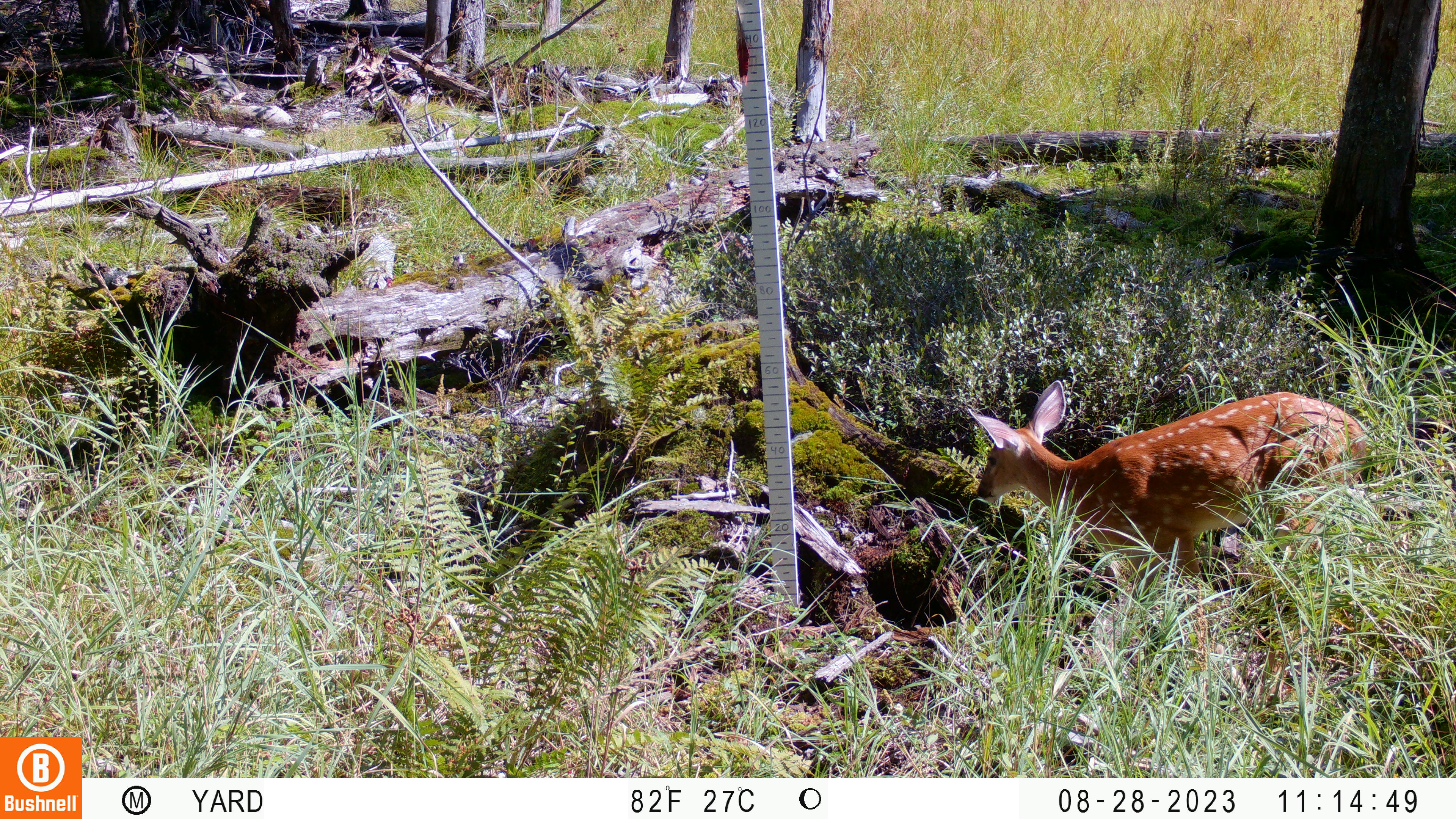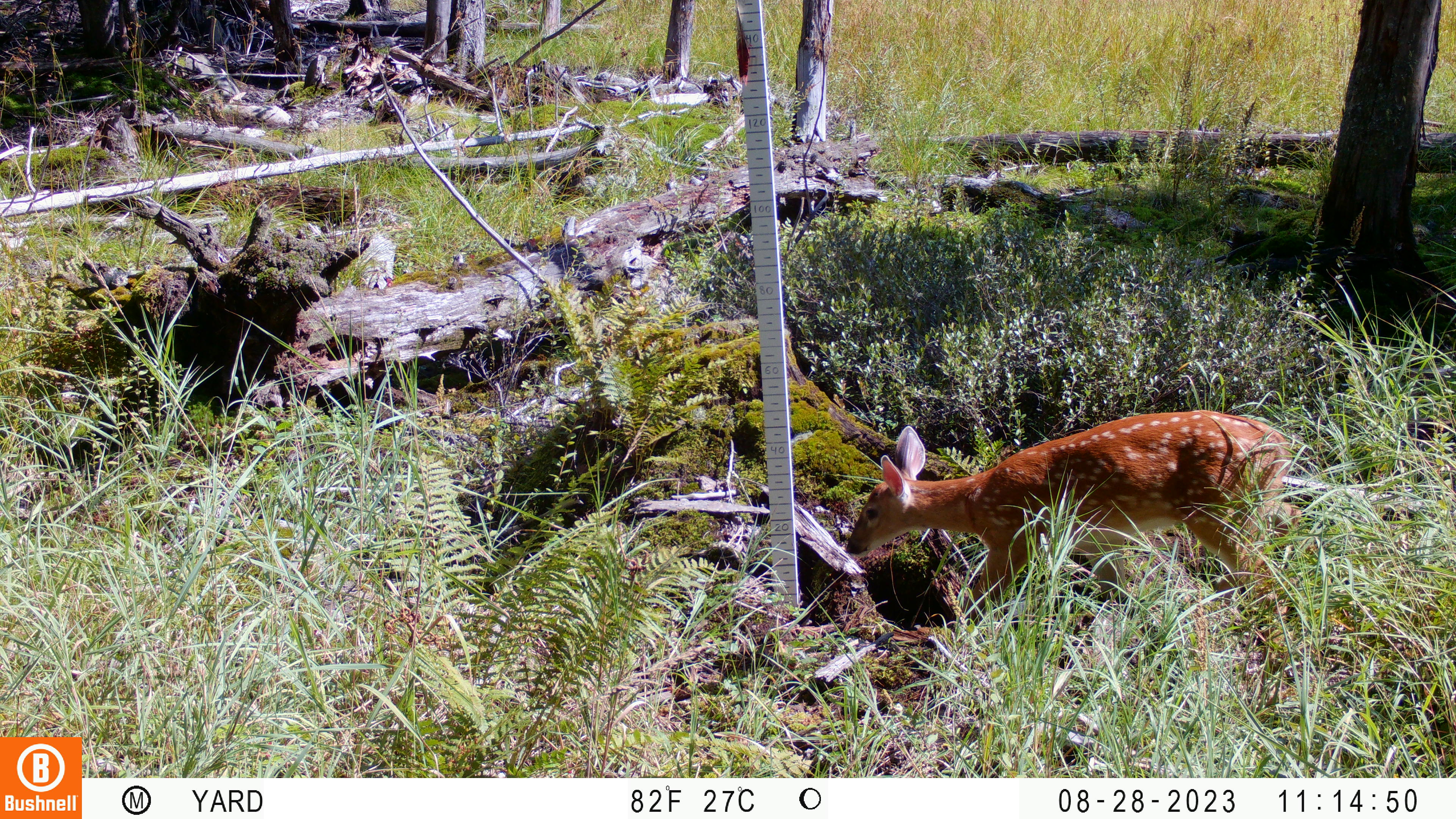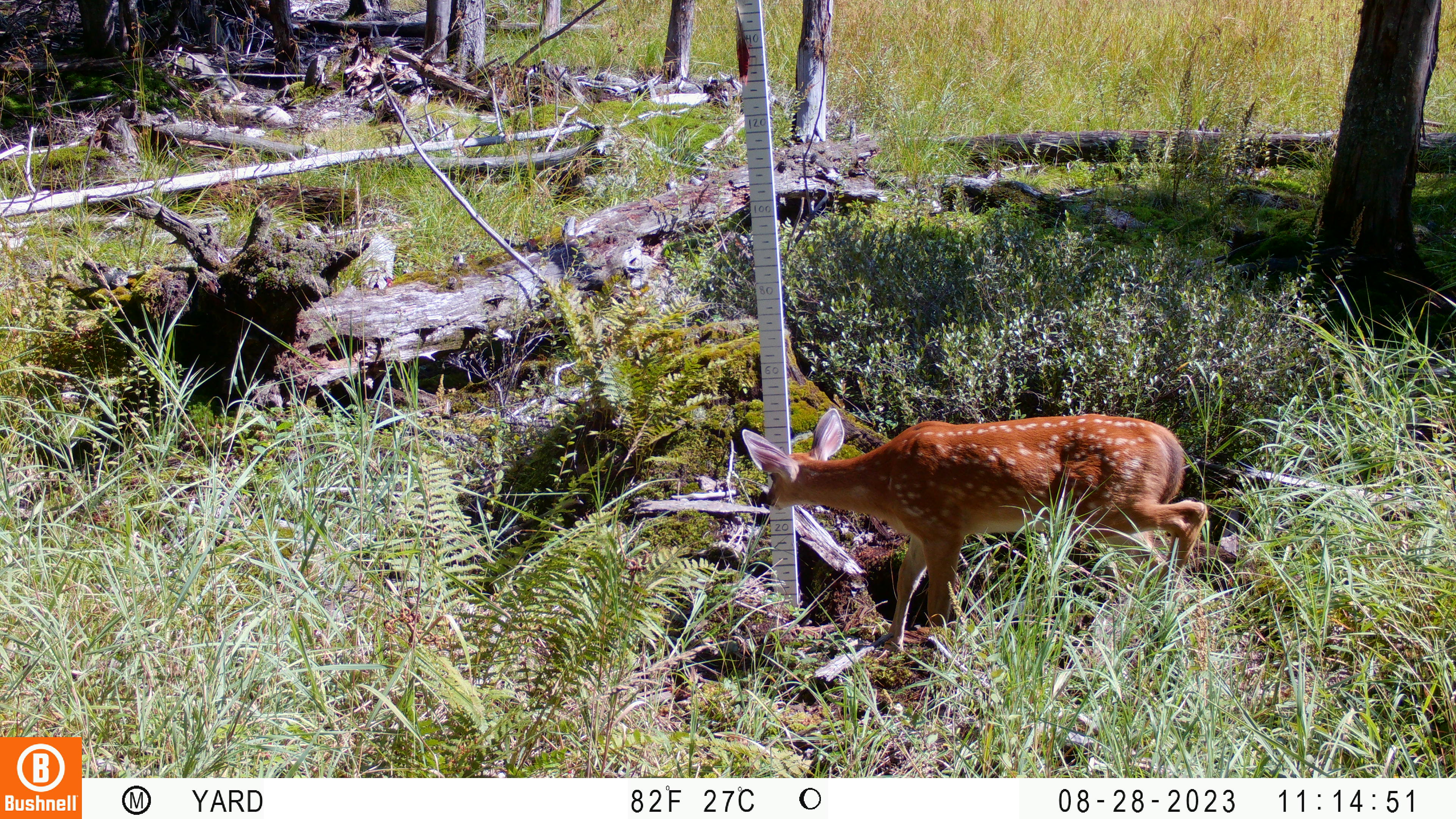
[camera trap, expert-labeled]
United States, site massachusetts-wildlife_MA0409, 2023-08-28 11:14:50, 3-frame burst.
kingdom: Animalia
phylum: Chordata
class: Mammalia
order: Artiodactyla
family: Cervidae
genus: Odocoileus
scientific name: Odocoileus virginianus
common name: white-tailed deer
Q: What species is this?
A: White-tailed deer (Odocoileus virginianus).